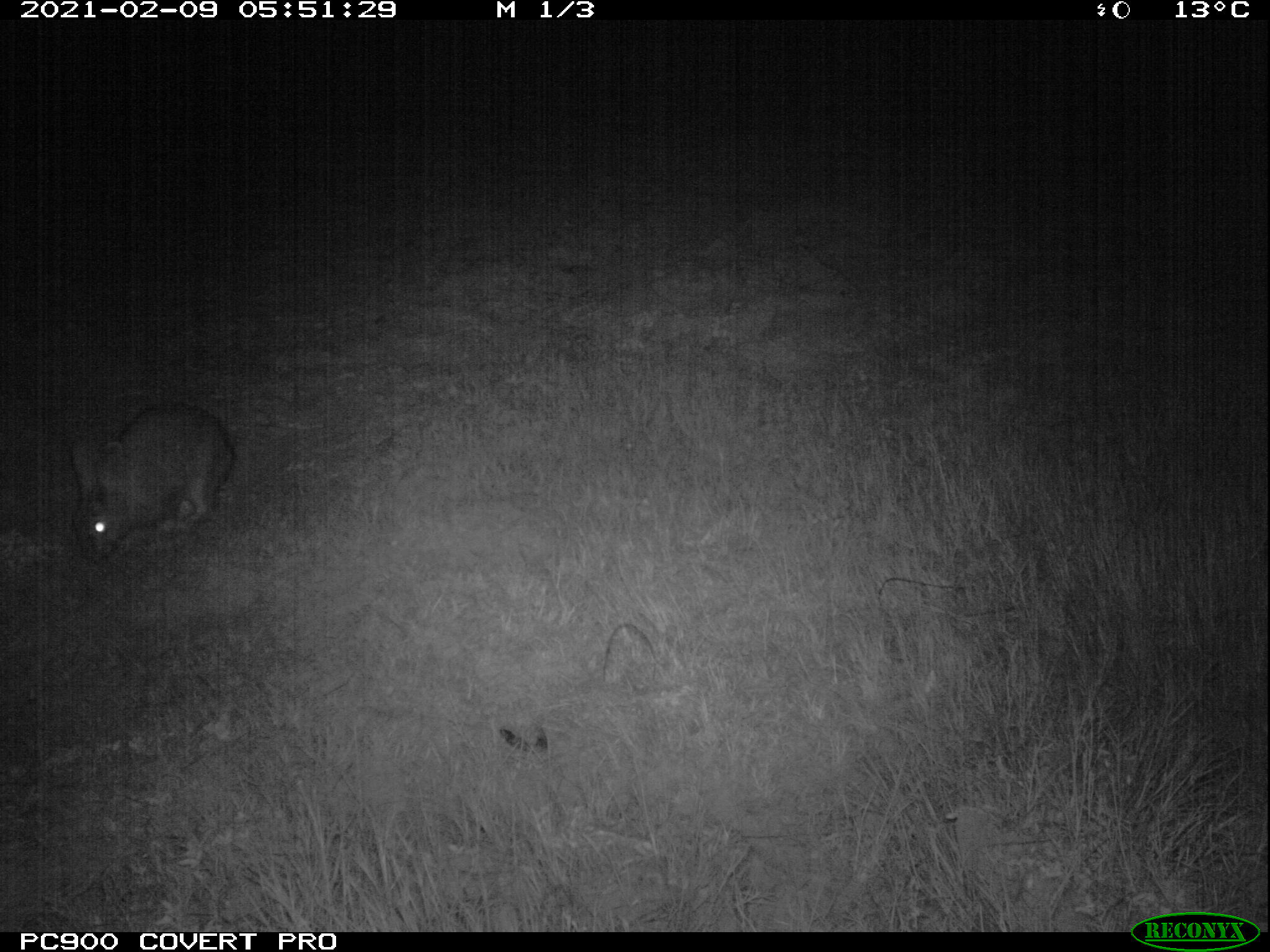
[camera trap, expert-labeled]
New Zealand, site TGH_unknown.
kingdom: Animalia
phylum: Chordata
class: Mammalia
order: Lagomorpha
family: Leporidae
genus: Oryctolagus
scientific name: Oryctolagus cuniculus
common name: european rabbit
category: rabbit